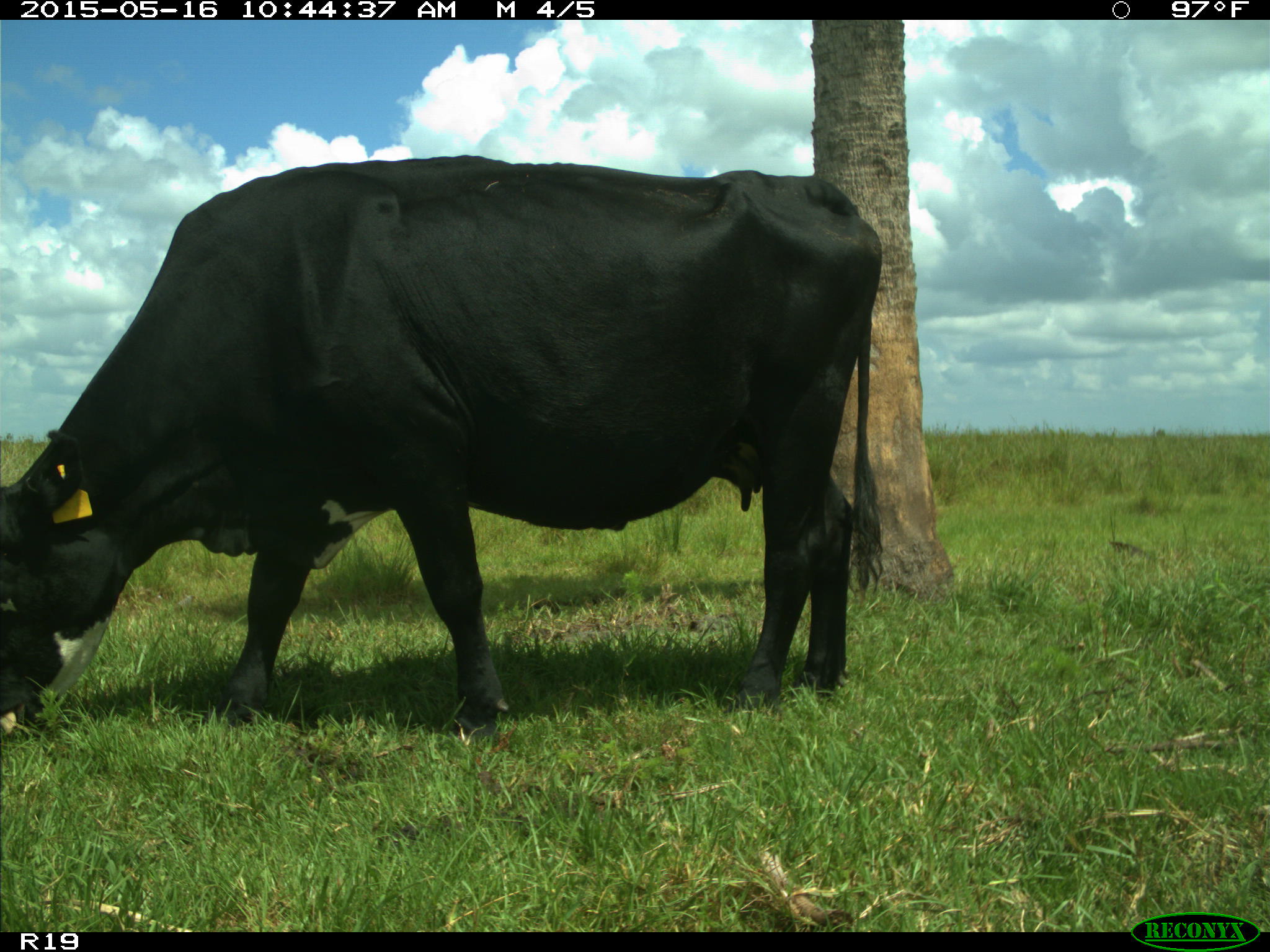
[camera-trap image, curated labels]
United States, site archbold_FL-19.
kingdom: Animalia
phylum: Chordata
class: Mammalia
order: Artiodactyla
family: Bovidae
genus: Bos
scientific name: Bos taurus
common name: domestic cow